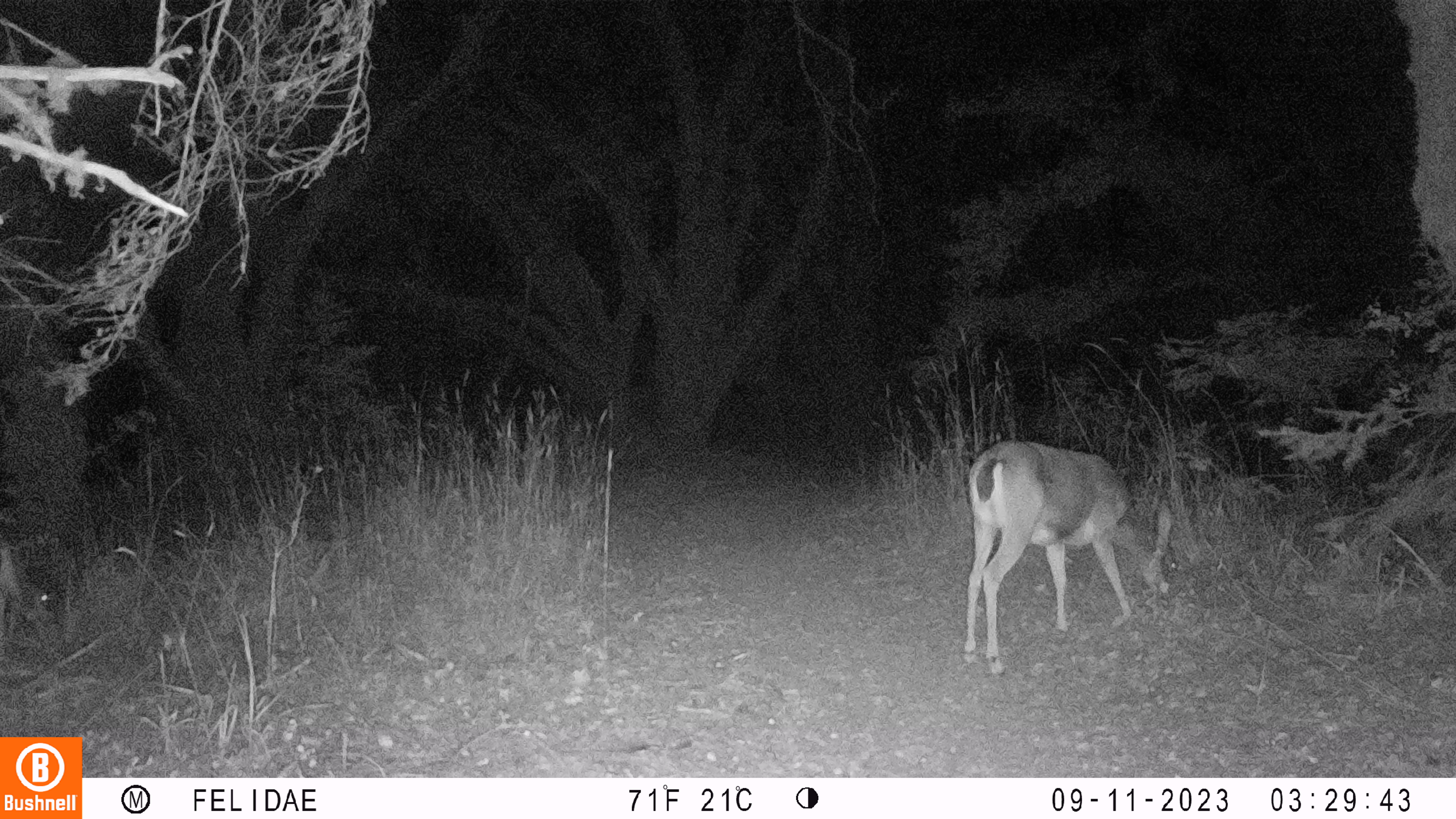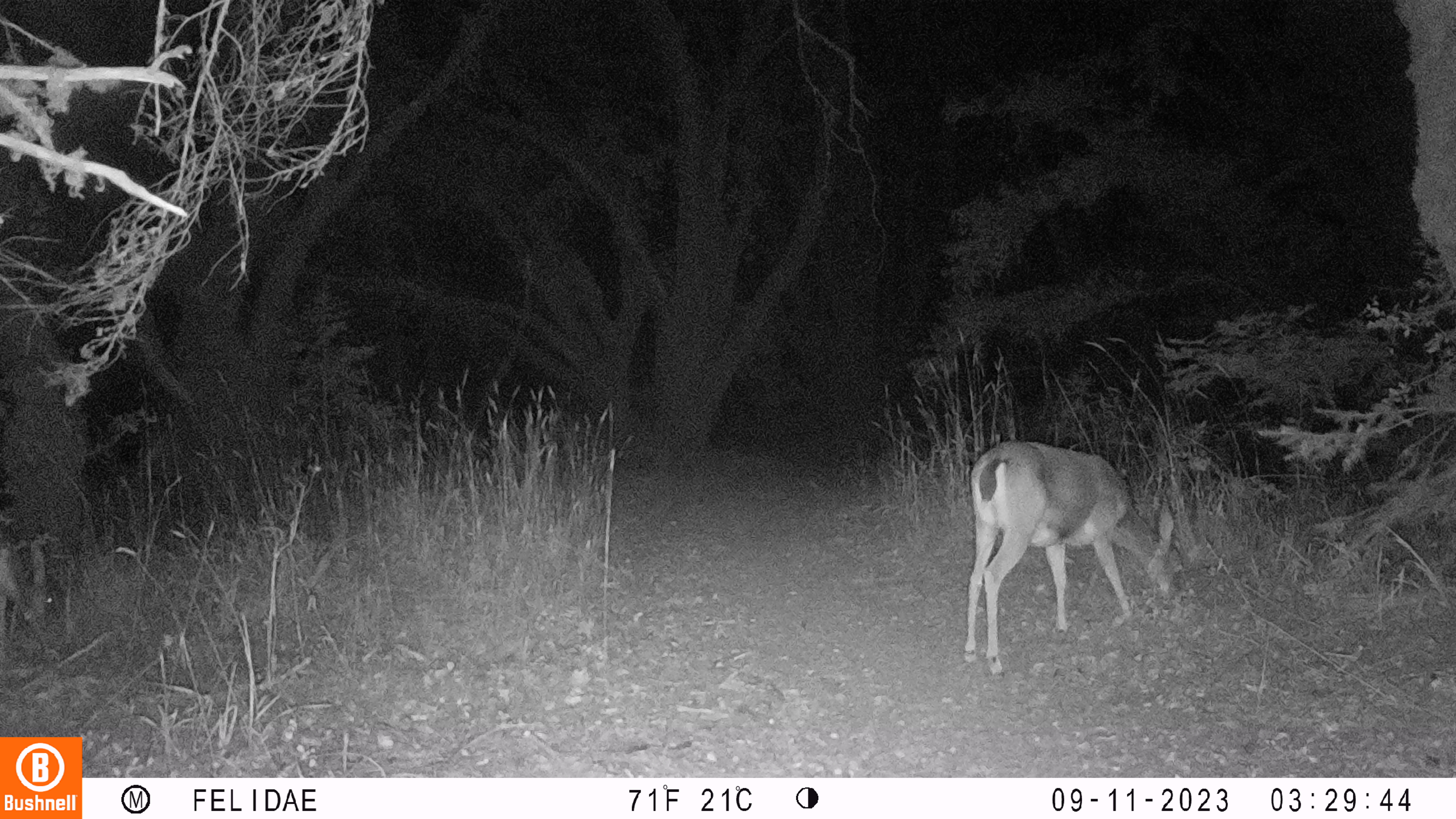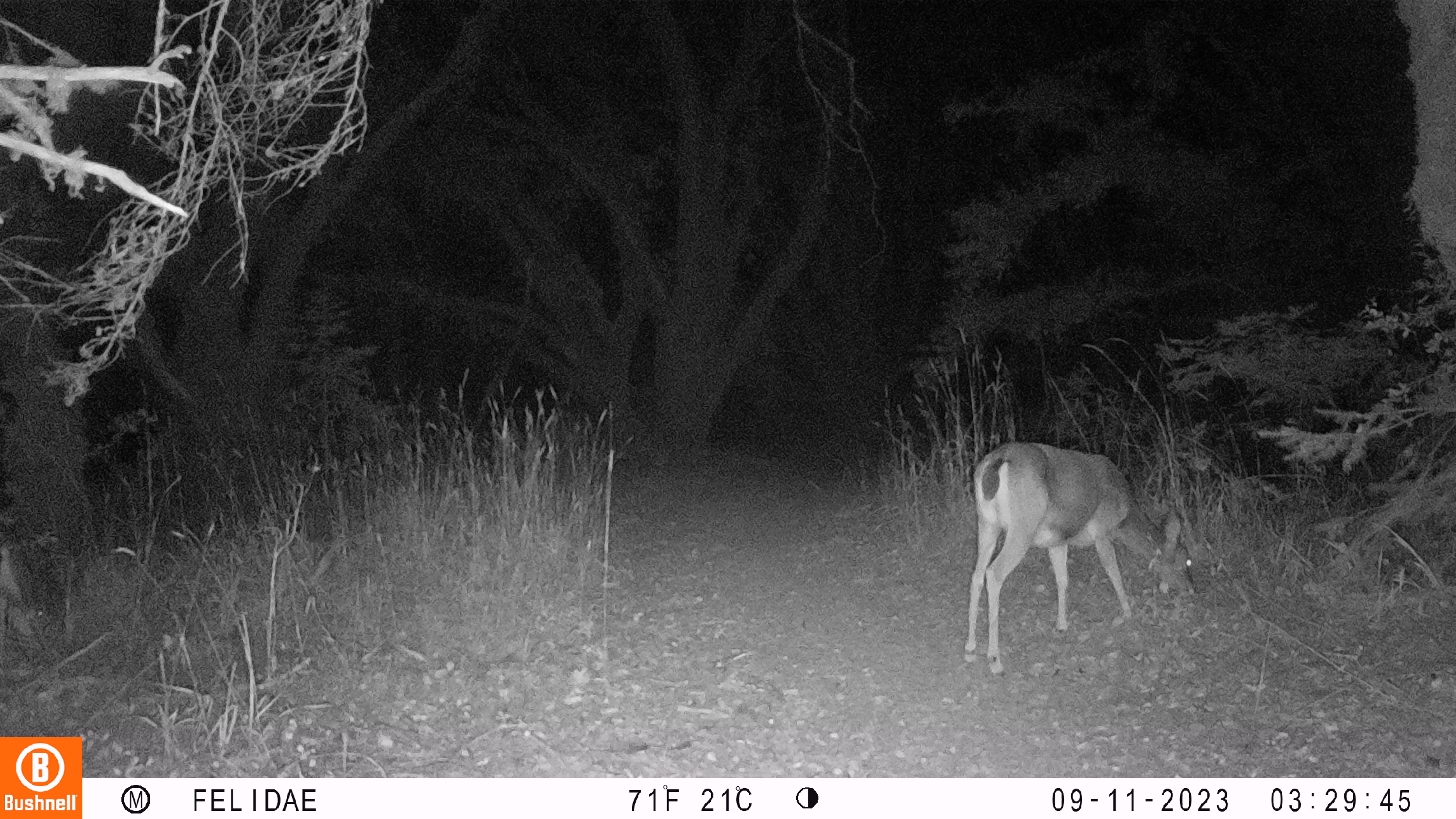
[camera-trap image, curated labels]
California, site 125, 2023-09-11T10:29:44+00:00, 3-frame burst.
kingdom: Animalia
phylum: Chordata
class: Mammalia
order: Artiodactyla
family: Cervidae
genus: Odocoileus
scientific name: Odocoileus hemionus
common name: mule deer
Mule deer (Odocoileus hemionus).